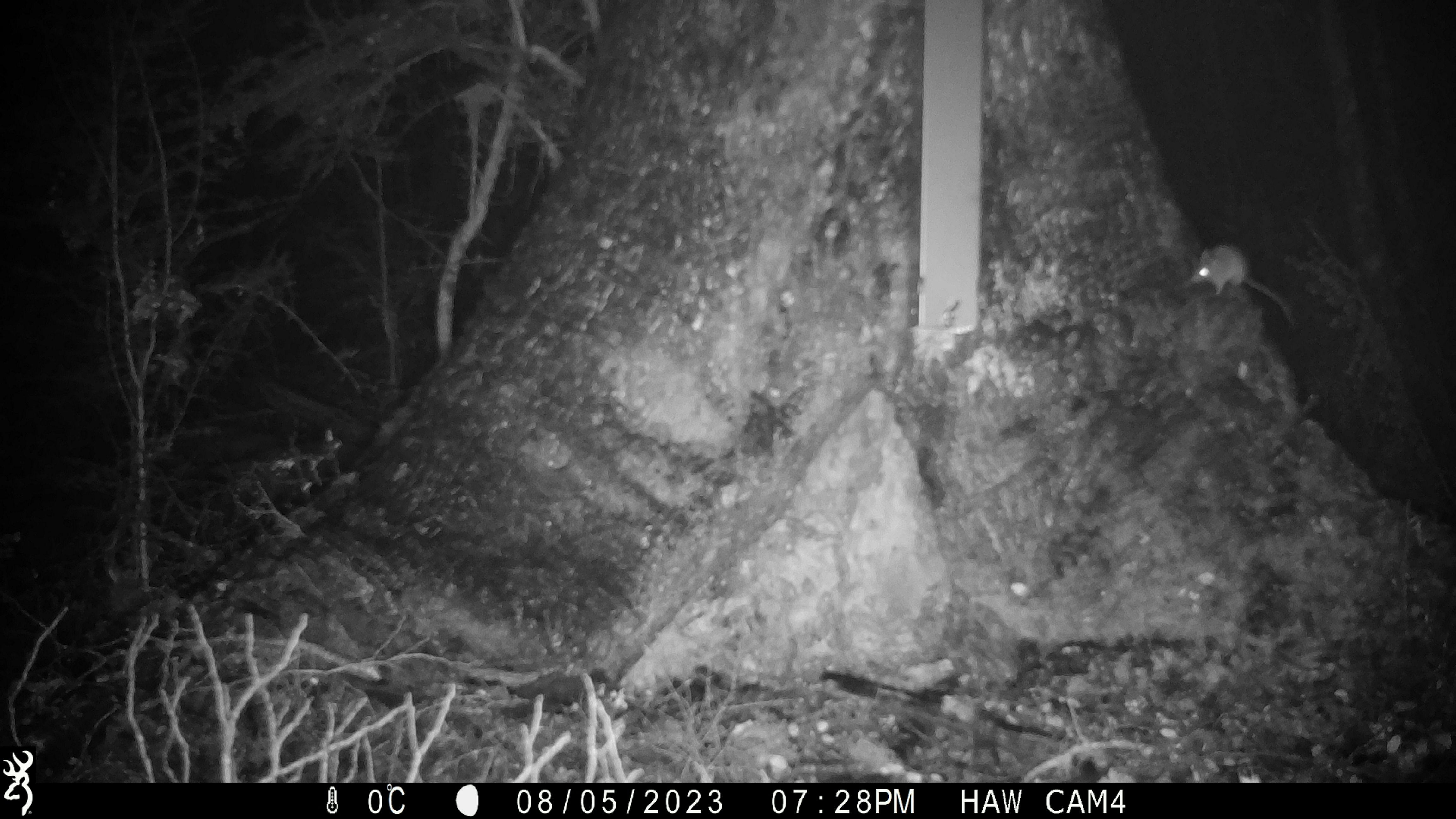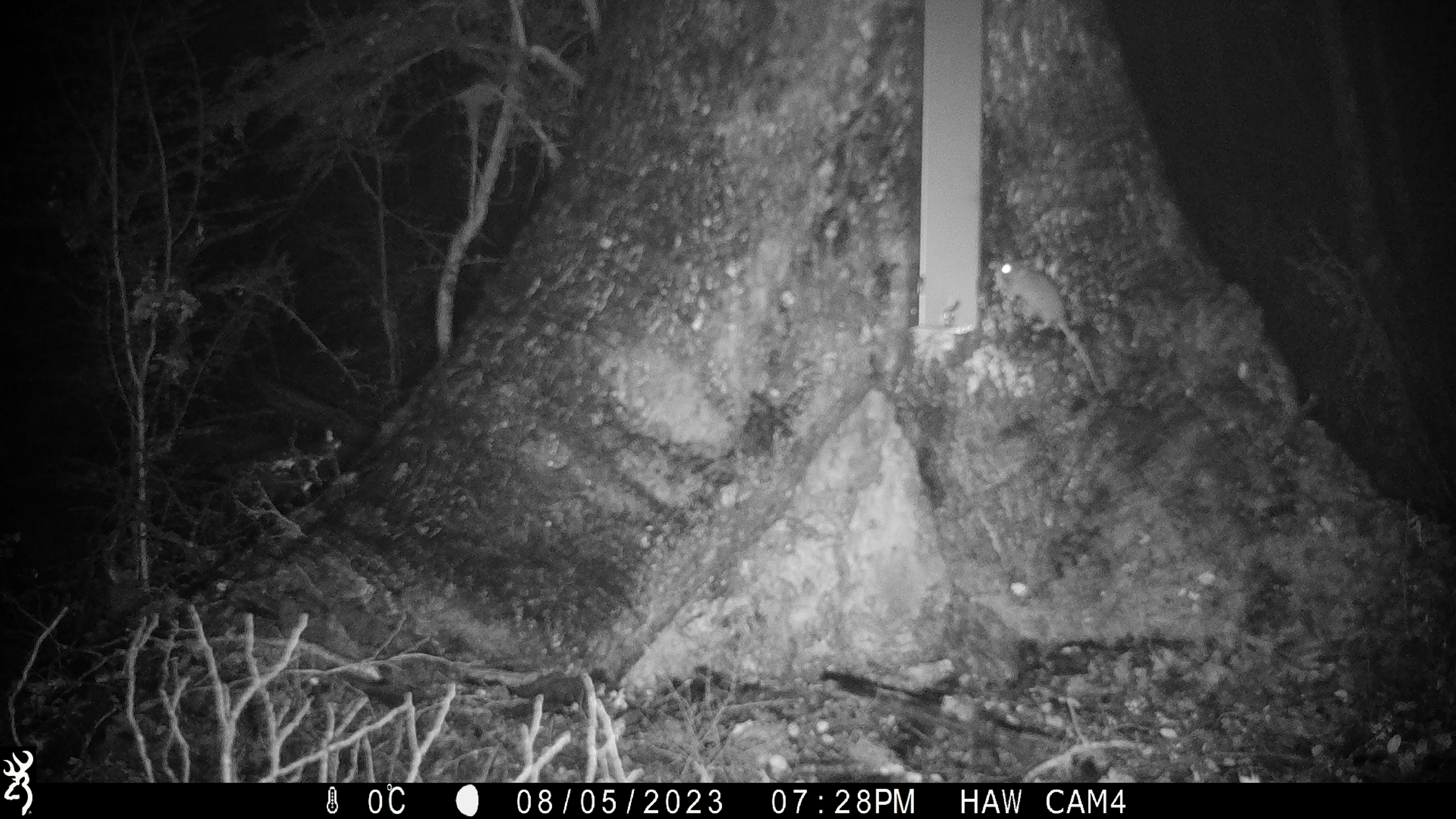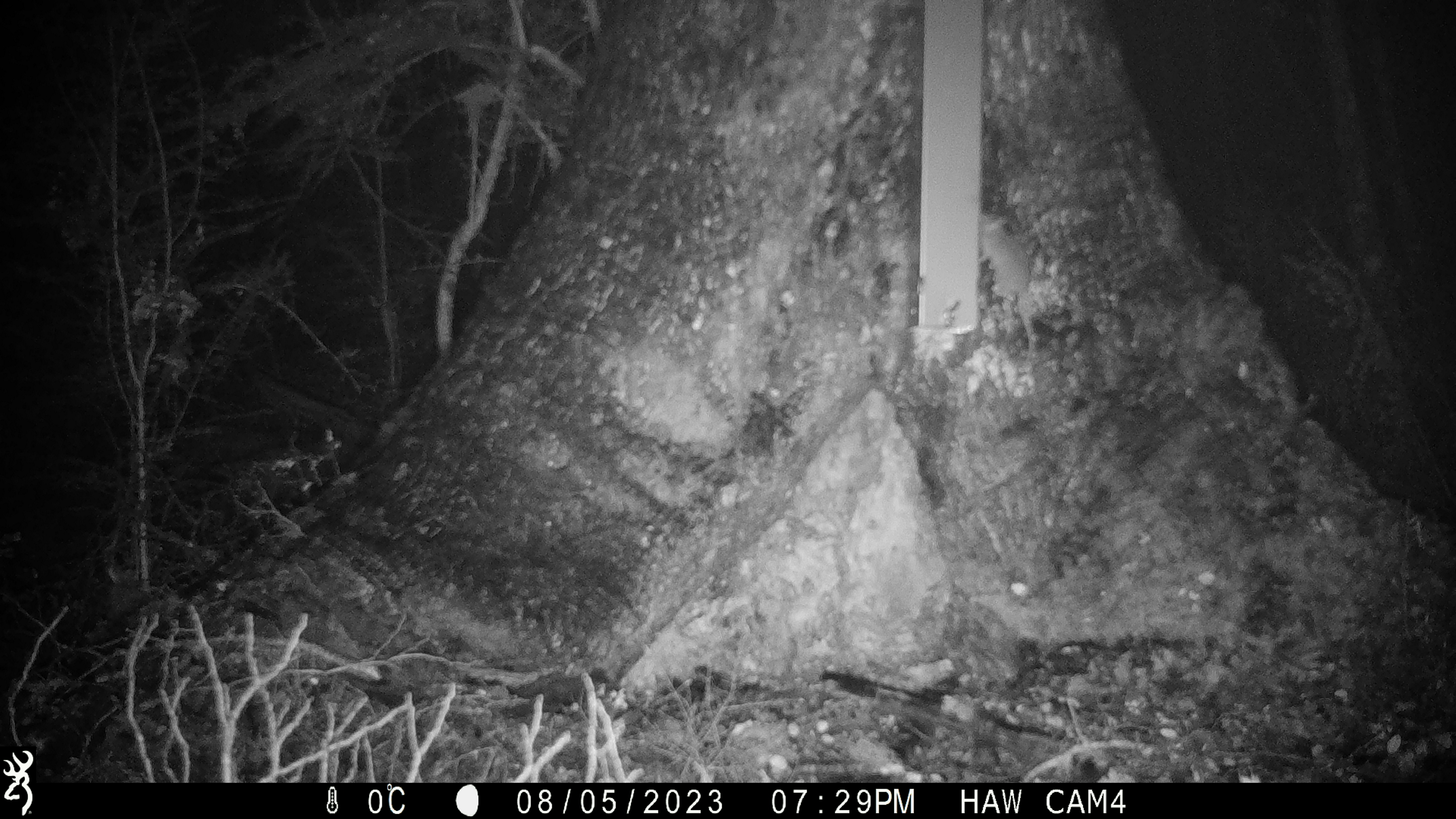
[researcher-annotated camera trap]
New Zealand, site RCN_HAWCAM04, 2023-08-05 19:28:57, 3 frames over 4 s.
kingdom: Animalia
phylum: Chordata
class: Mammalia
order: Rodentia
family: Muridae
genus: Mus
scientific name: Mus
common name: mouse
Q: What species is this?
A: Mouse (Mus).